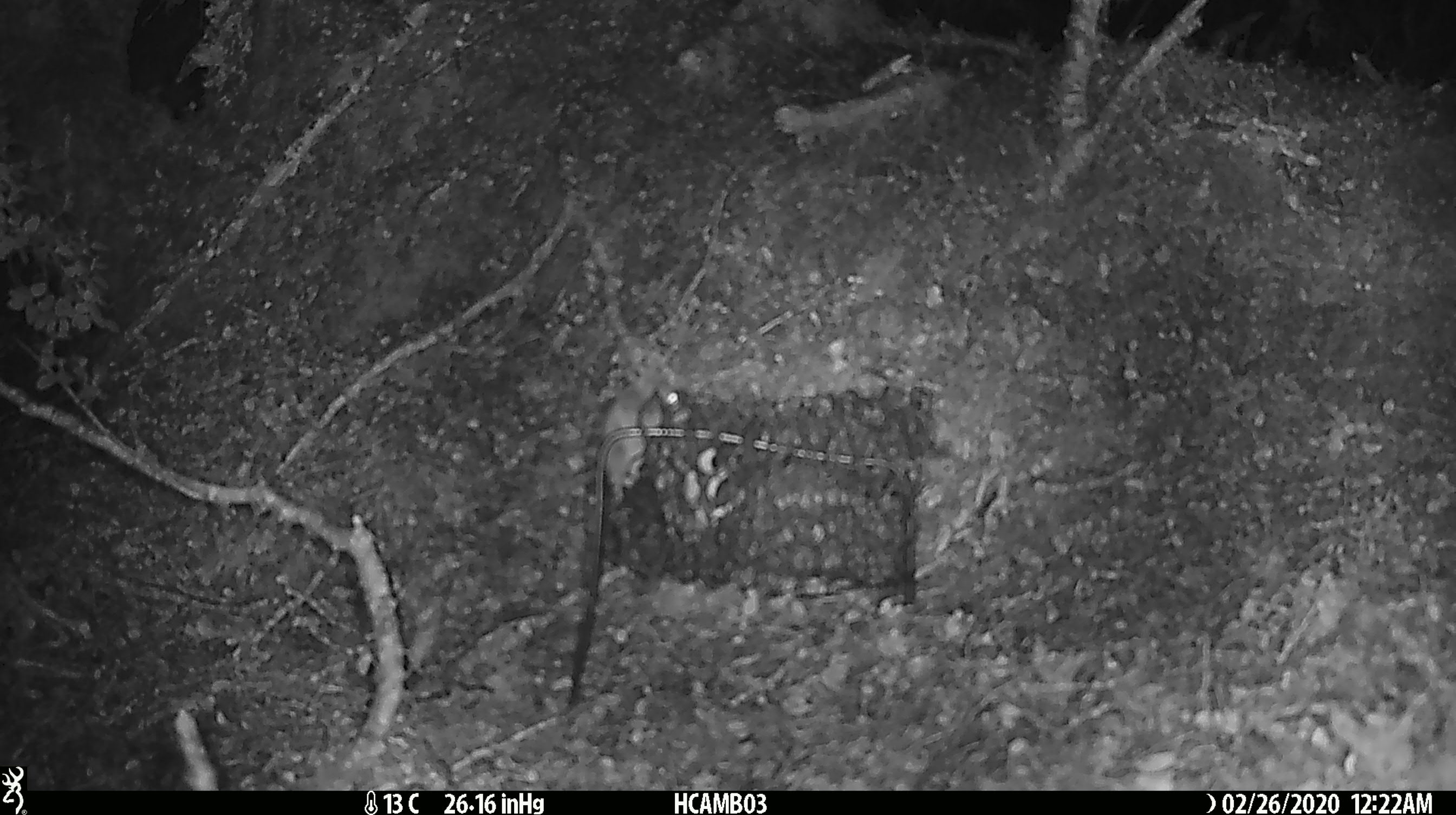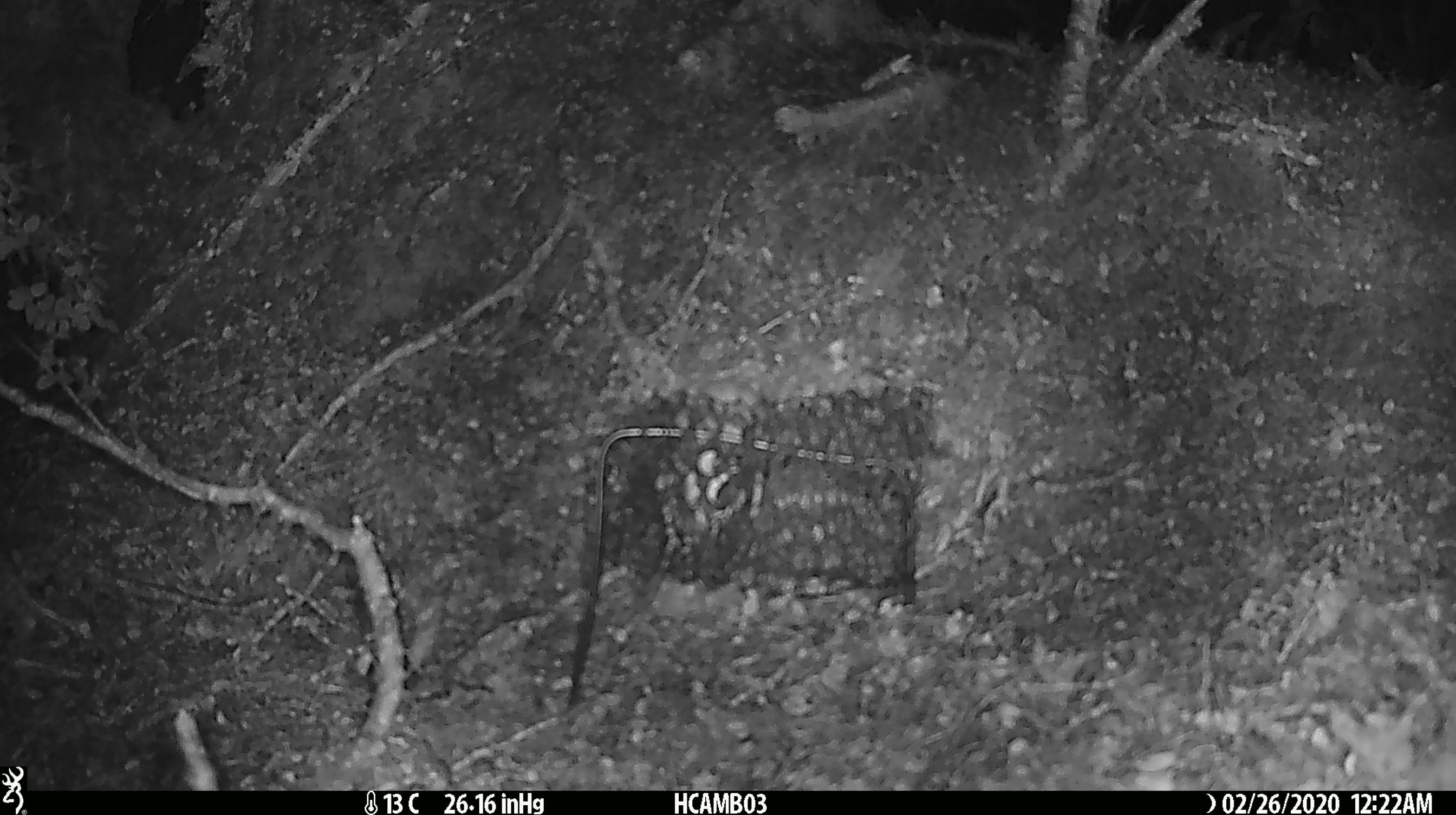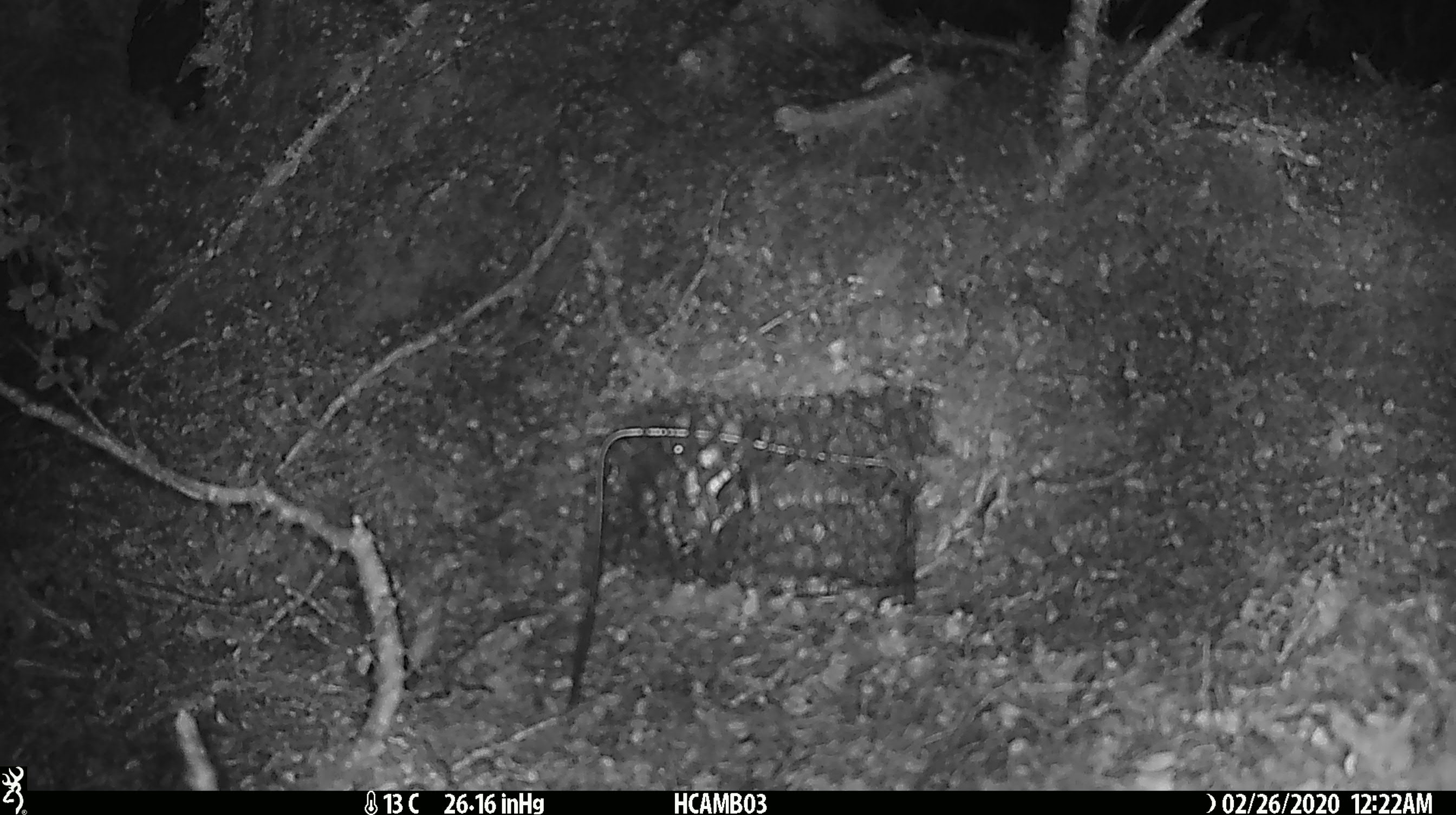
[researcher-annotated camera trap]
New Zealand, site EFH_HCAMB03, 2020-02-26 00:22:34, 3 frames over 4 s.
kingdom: Animalia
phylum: Chordata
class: Mammalia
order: Rodentia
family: Muridae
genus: Mus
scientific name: Mus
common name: mouse